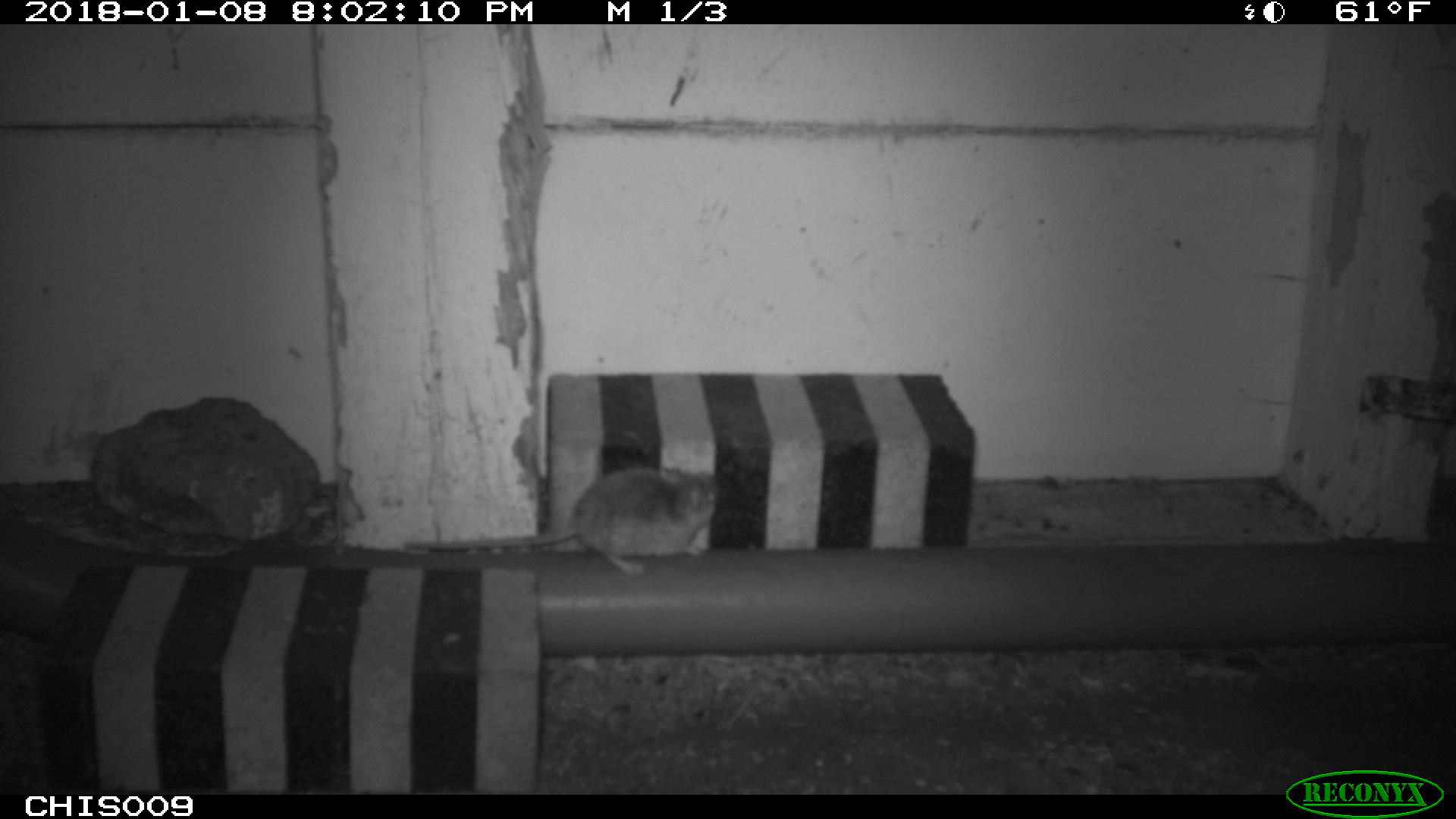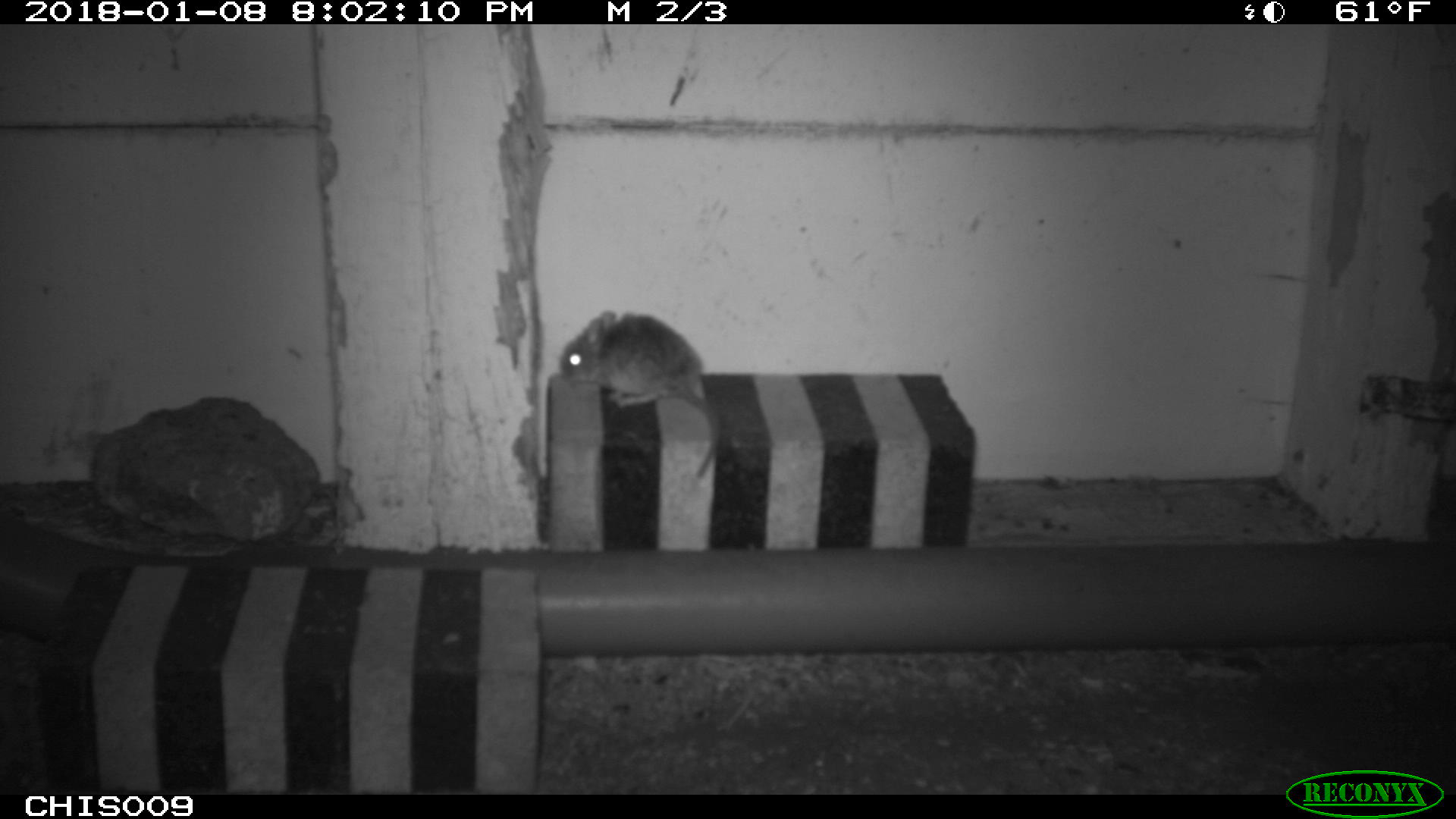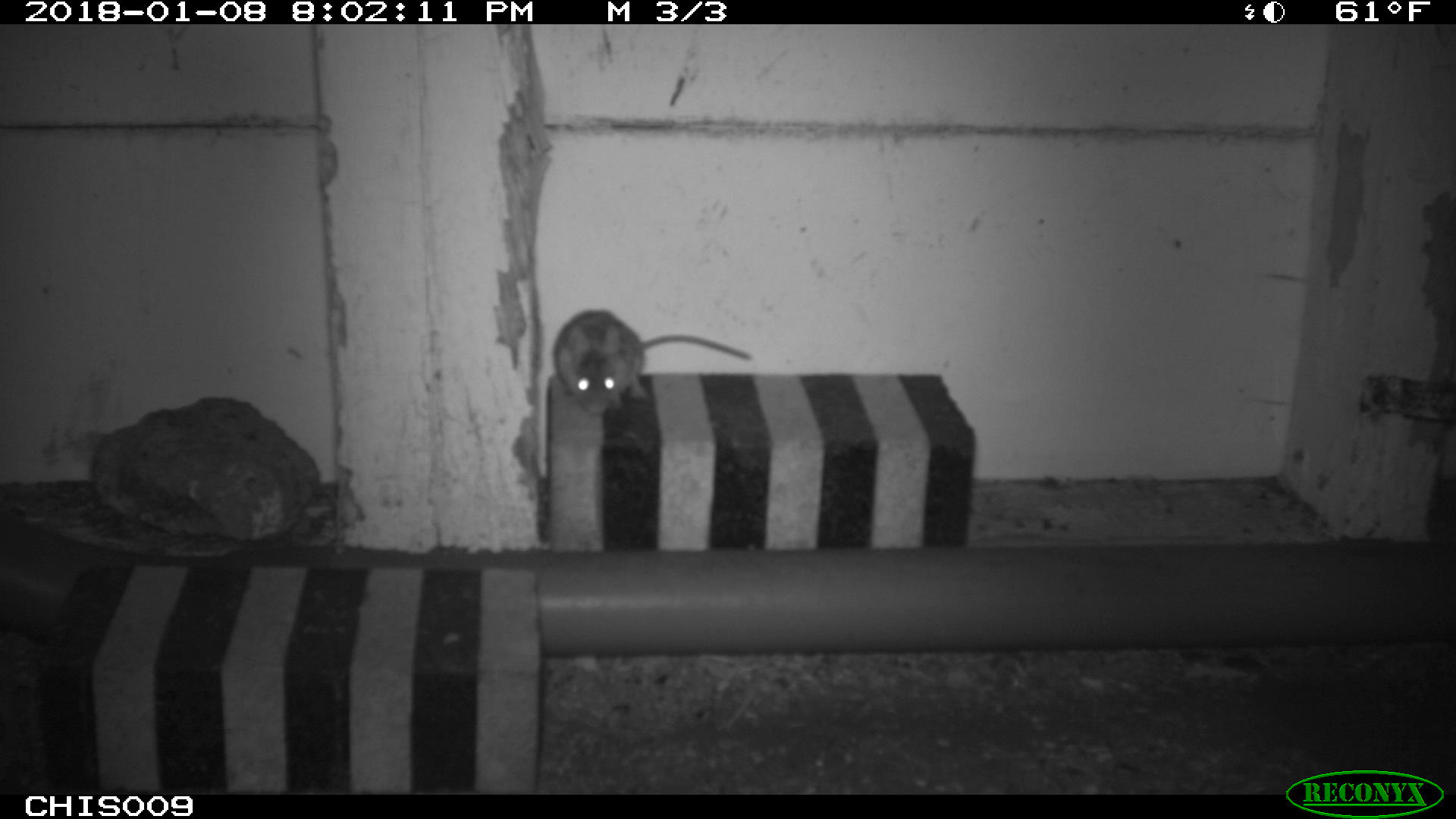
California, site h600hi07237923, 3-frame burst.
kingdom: Animalia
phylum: Chordata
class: Mammalia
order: Rodentia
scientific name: Rodentia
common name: rodent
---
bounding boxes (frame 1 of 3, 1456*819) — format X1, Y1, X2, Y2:
rodent: 403, 466, 716, 573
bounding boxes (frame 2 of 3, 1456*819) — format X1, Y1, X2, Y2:
rodent: 559, 309, 718, 475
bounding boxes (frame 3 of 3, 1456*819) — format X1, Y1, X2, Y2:
rodent: 551, 306, 754, 416